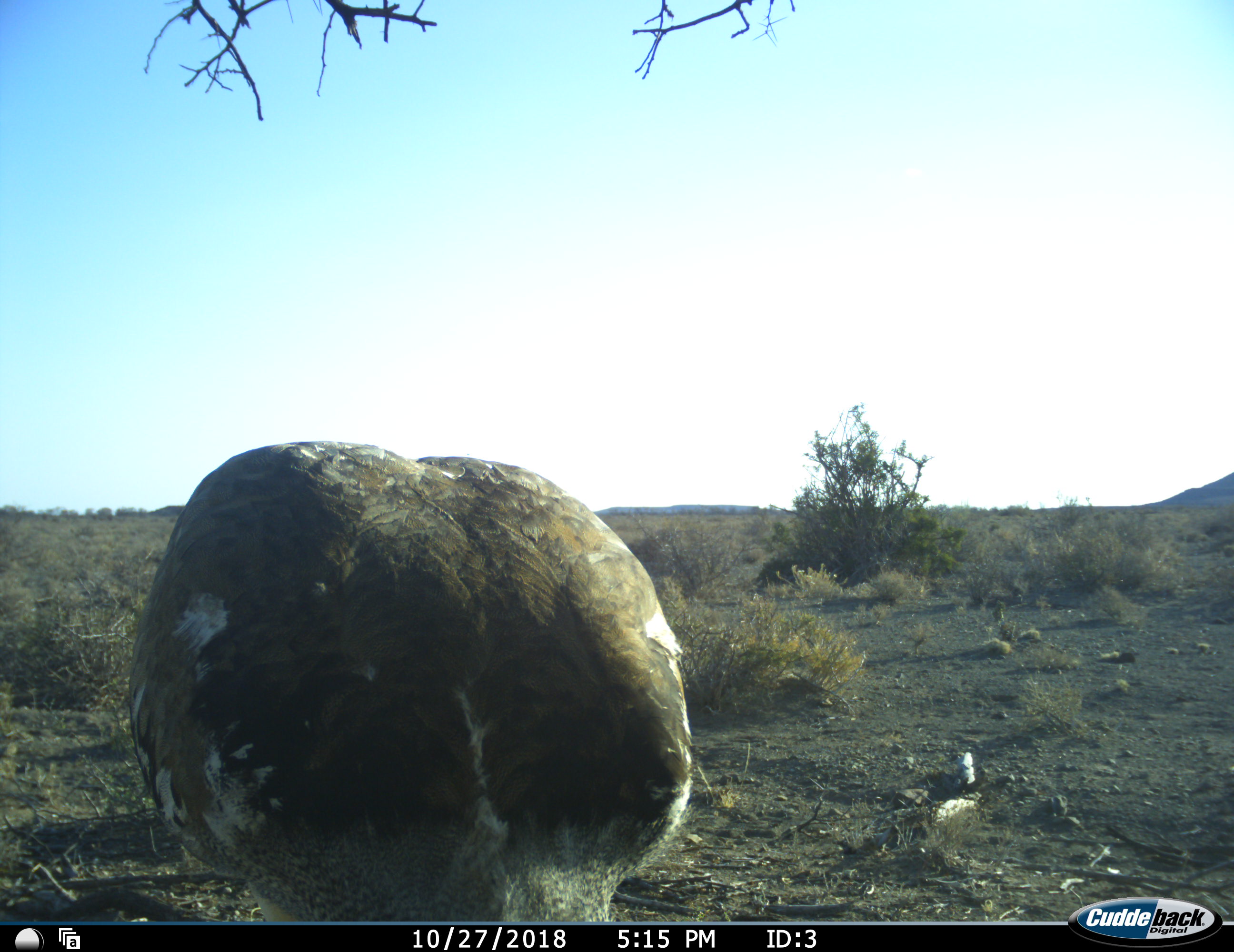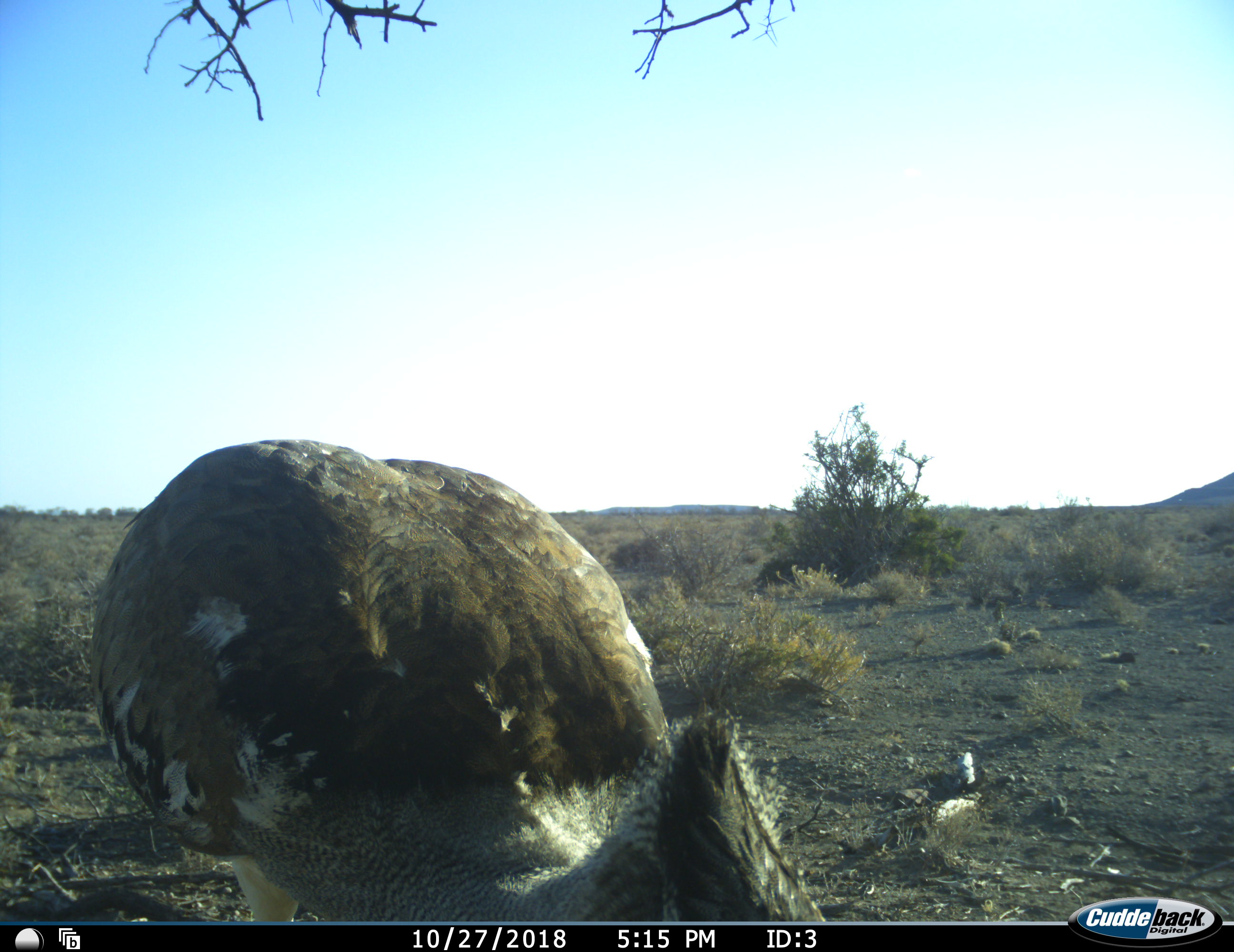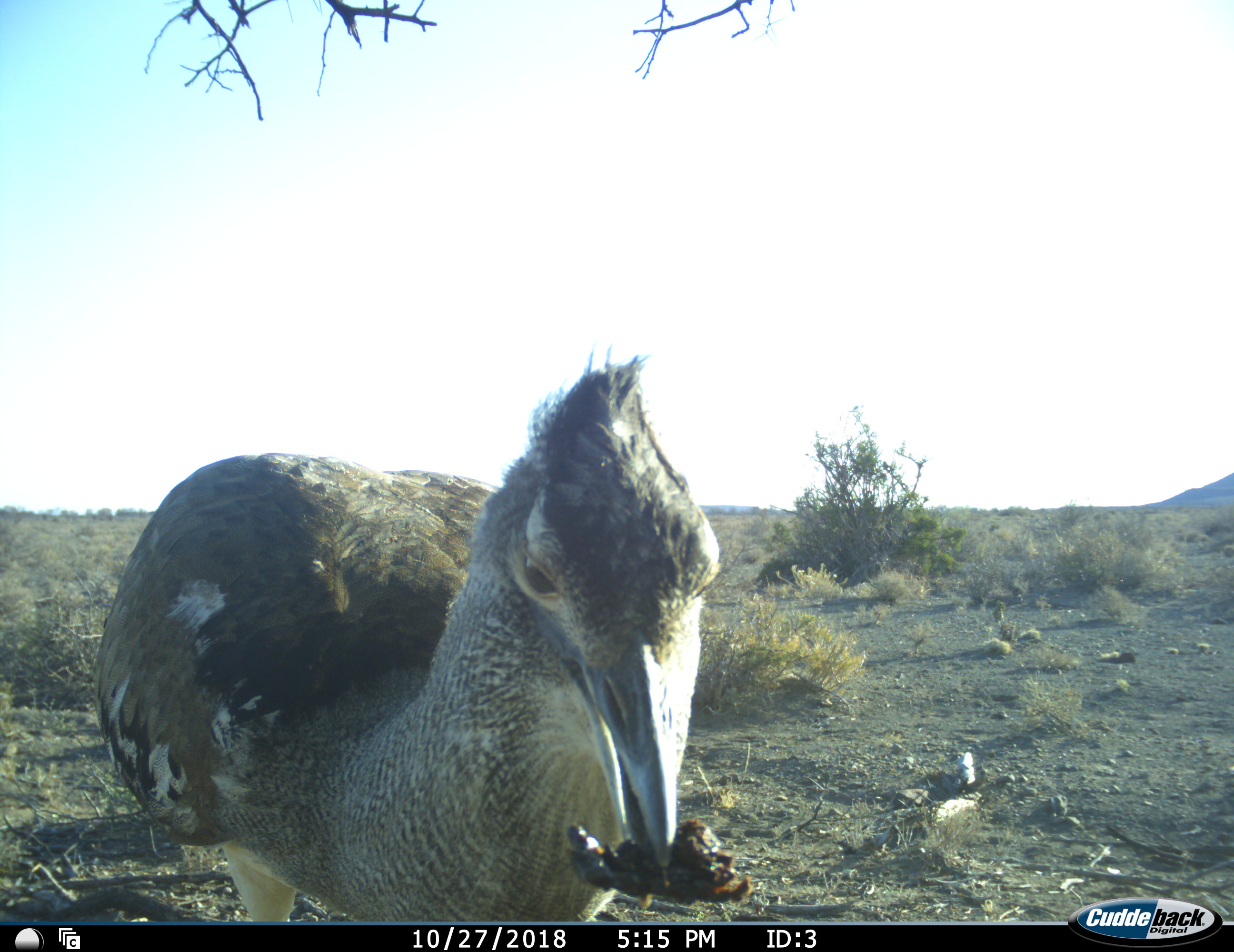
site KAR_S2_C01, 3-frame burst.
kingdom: Animalia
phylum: Chordata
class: Aves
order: Otidiformes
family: Otididae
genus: Ardeotis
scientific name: Ardeotis kori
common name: kori bustard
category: bustardkori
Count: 1.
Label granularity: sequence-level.